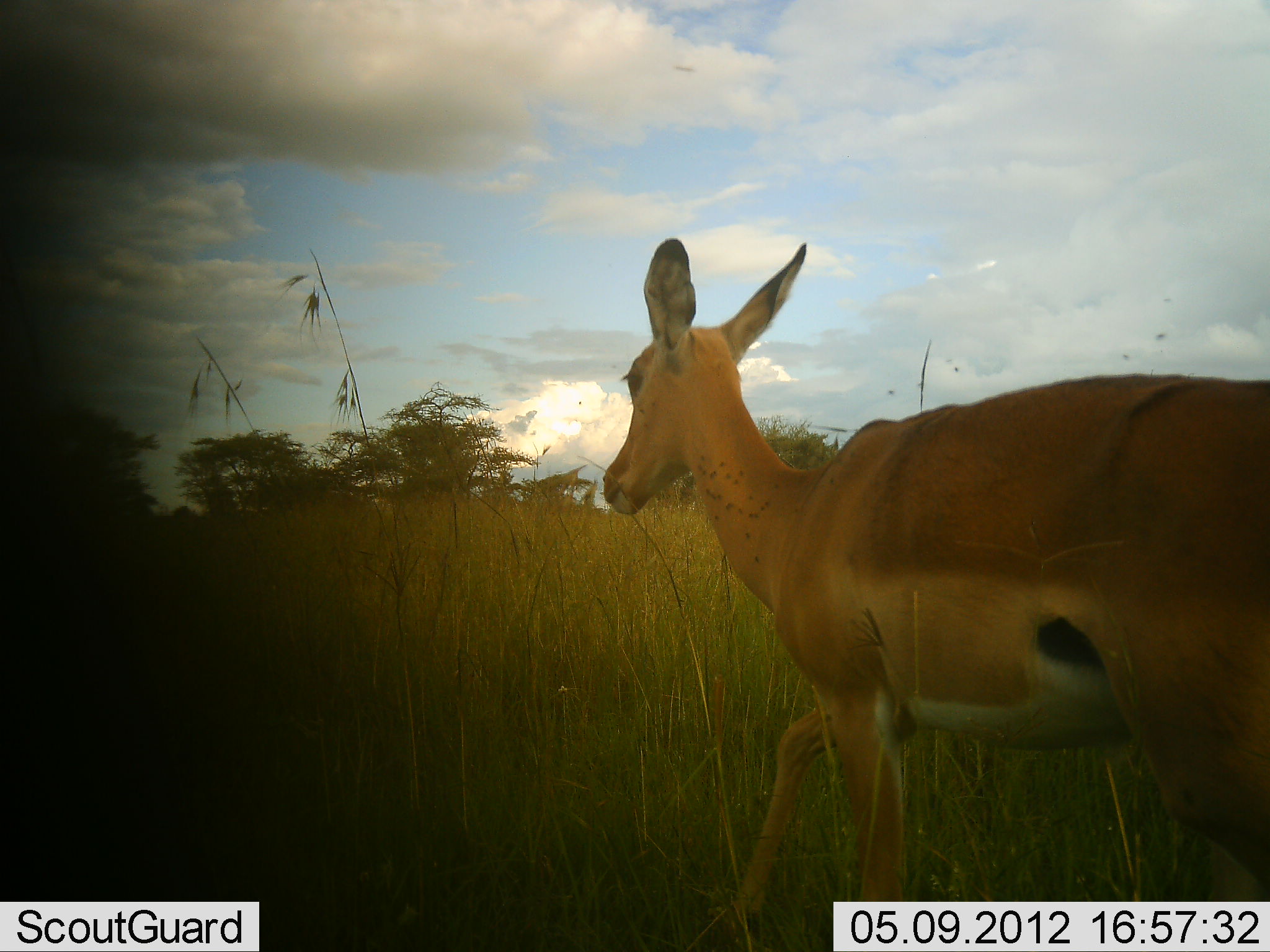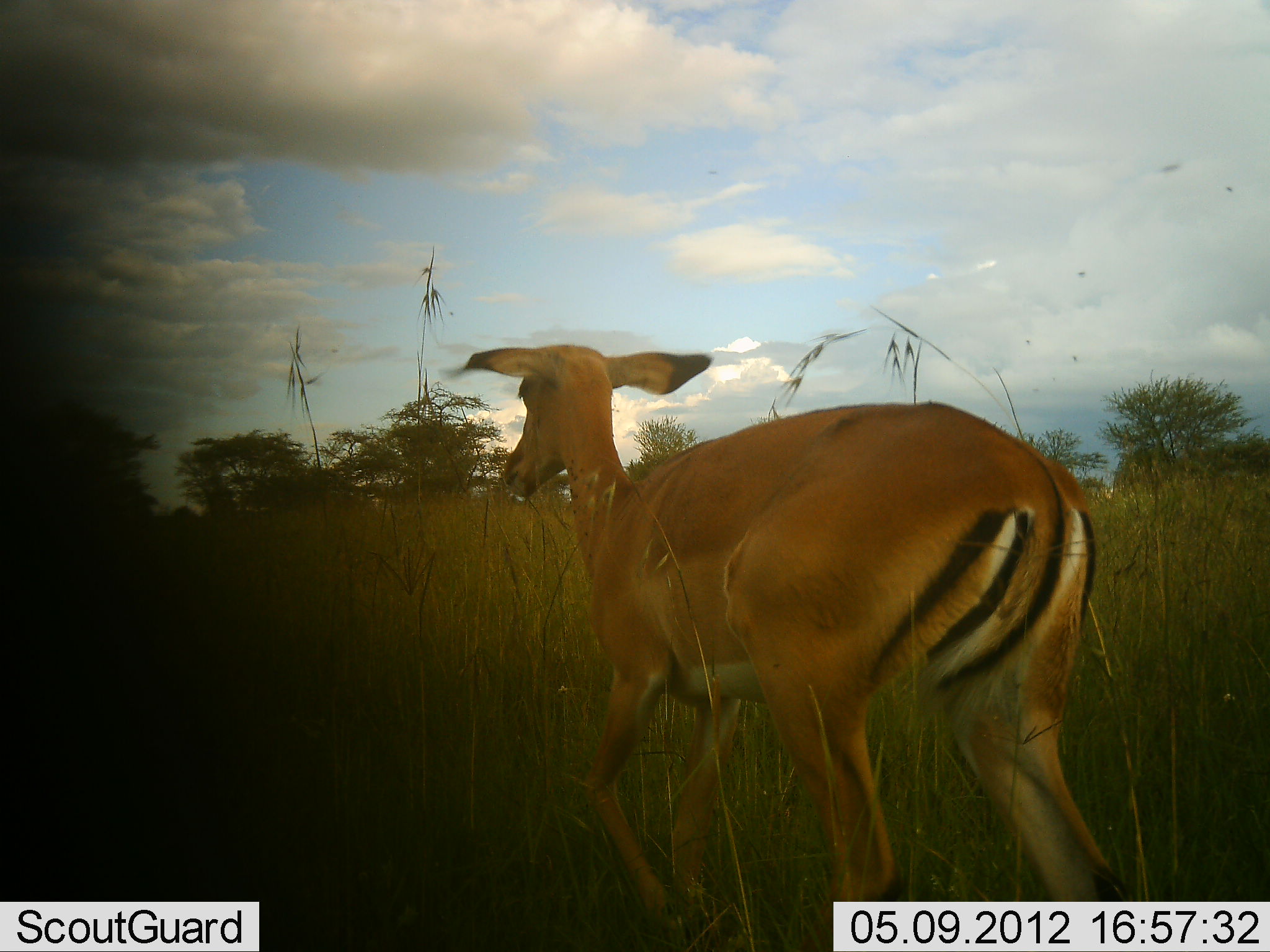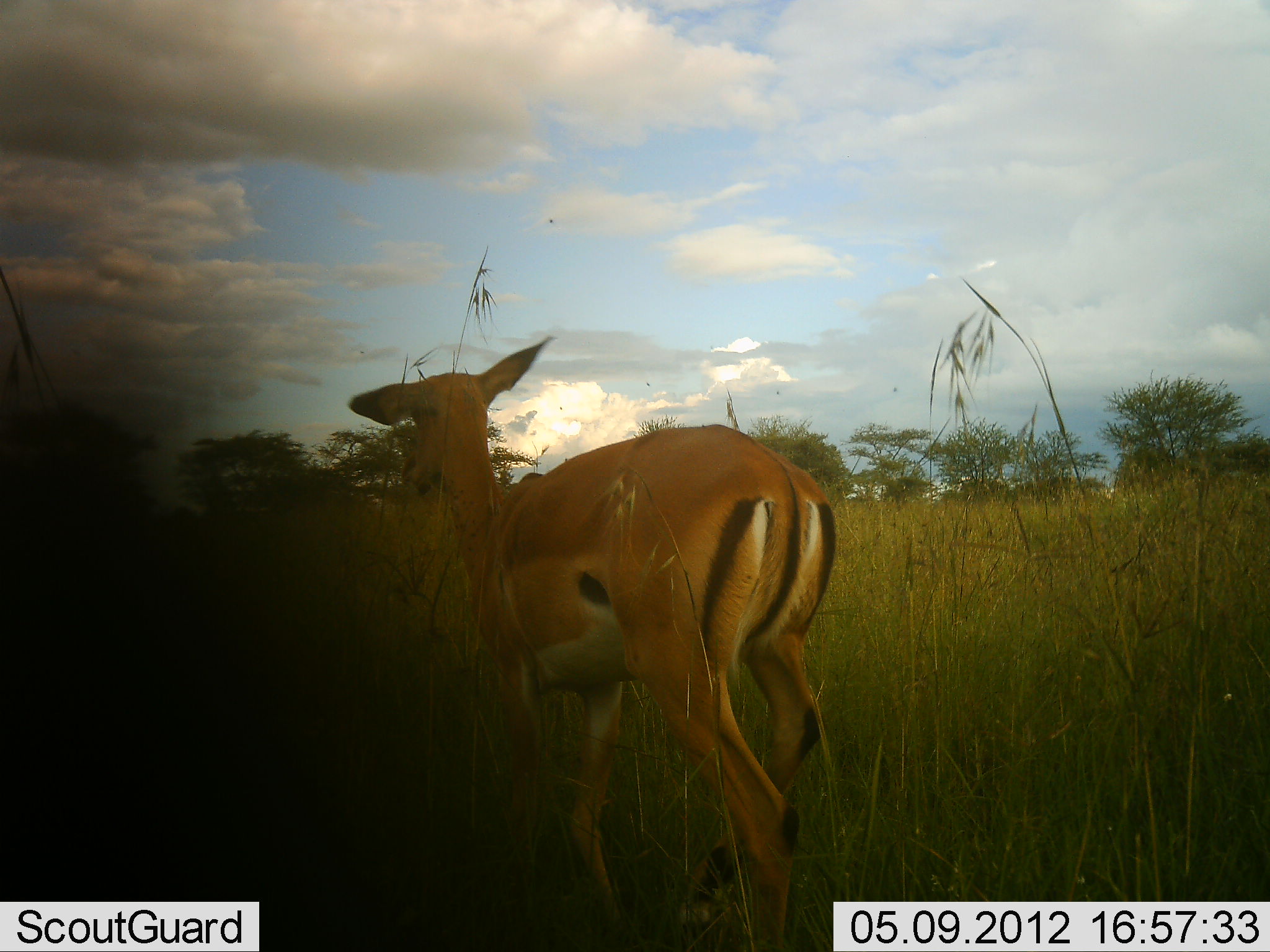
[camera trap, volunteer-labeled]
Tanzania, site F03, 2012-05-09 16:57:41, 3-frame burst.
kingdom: Animalia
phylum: Chordata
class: Mammalia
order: Artiodactyla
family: Bovidae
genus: Aepyceros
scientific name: Aepyceros melampus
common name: impala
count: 1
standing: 10%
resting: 0%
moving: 100%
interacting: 0%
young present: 0%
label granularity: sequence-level